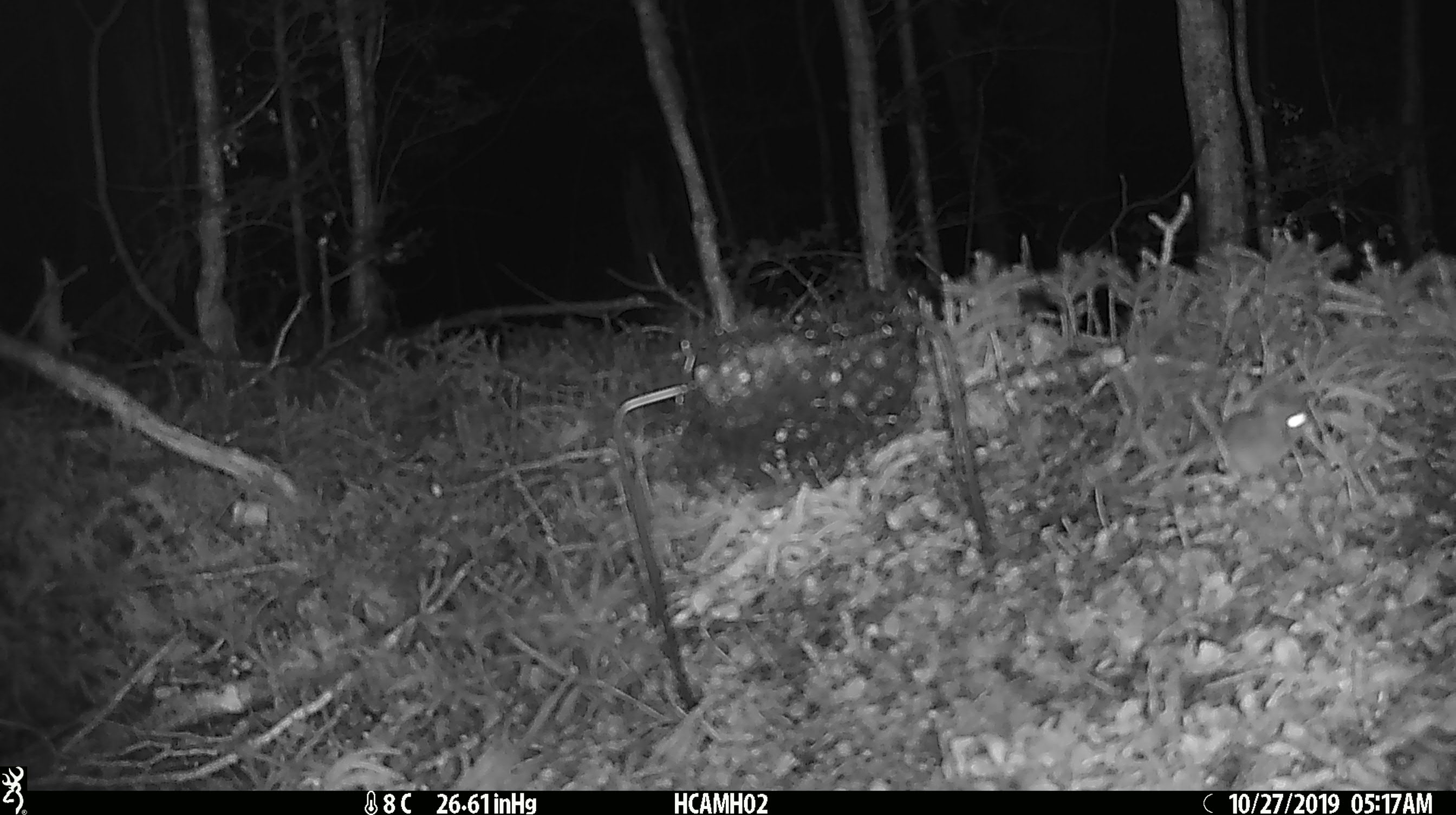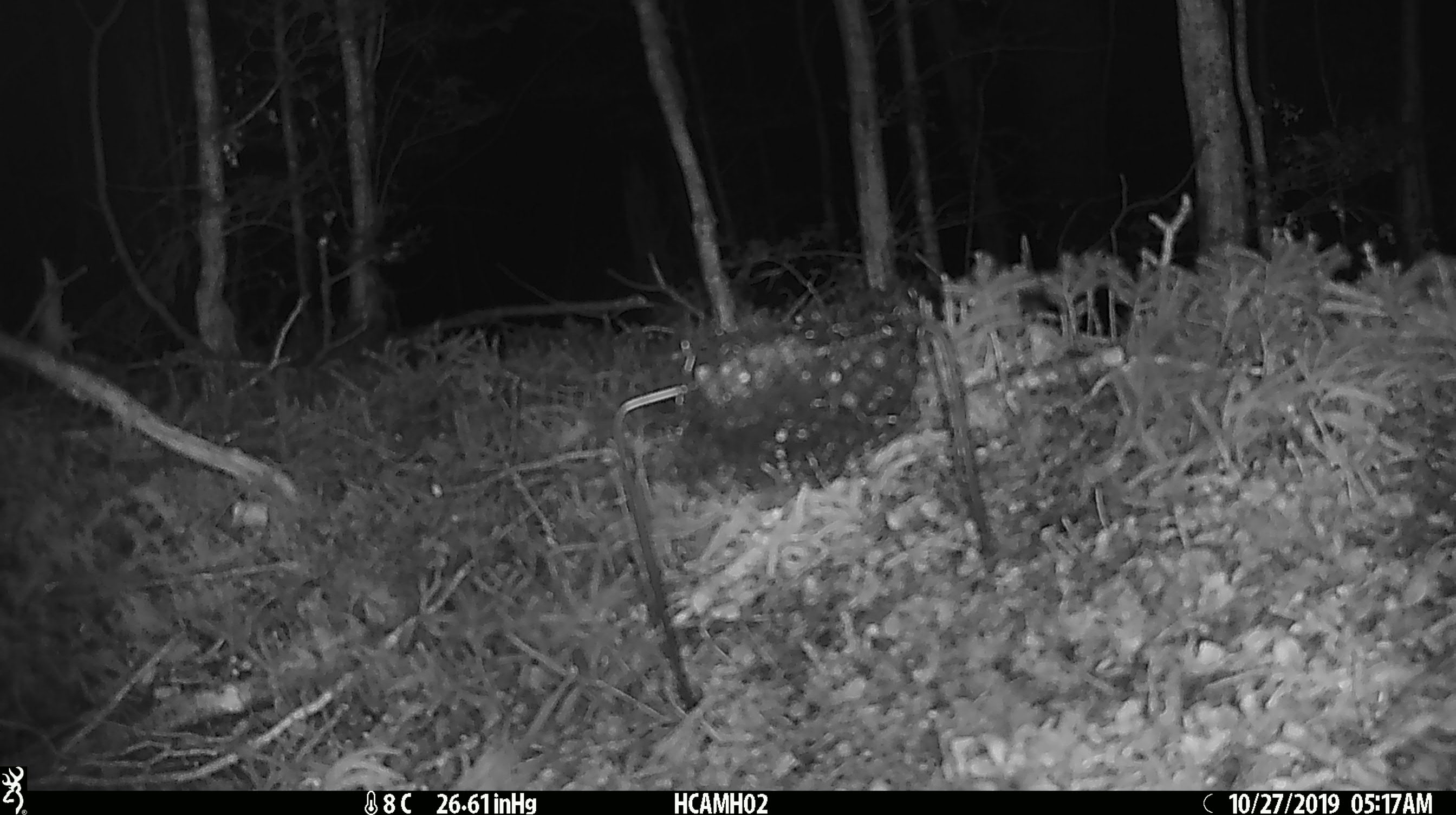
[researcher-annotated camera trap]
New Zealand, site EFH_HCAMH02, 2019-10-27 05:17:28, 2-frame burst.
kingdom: Animalia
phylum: Chordata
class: Mammalia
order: Rodentia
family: Muridae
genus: Mus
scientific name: Mus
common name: mouse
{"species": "mouse (Mus)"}